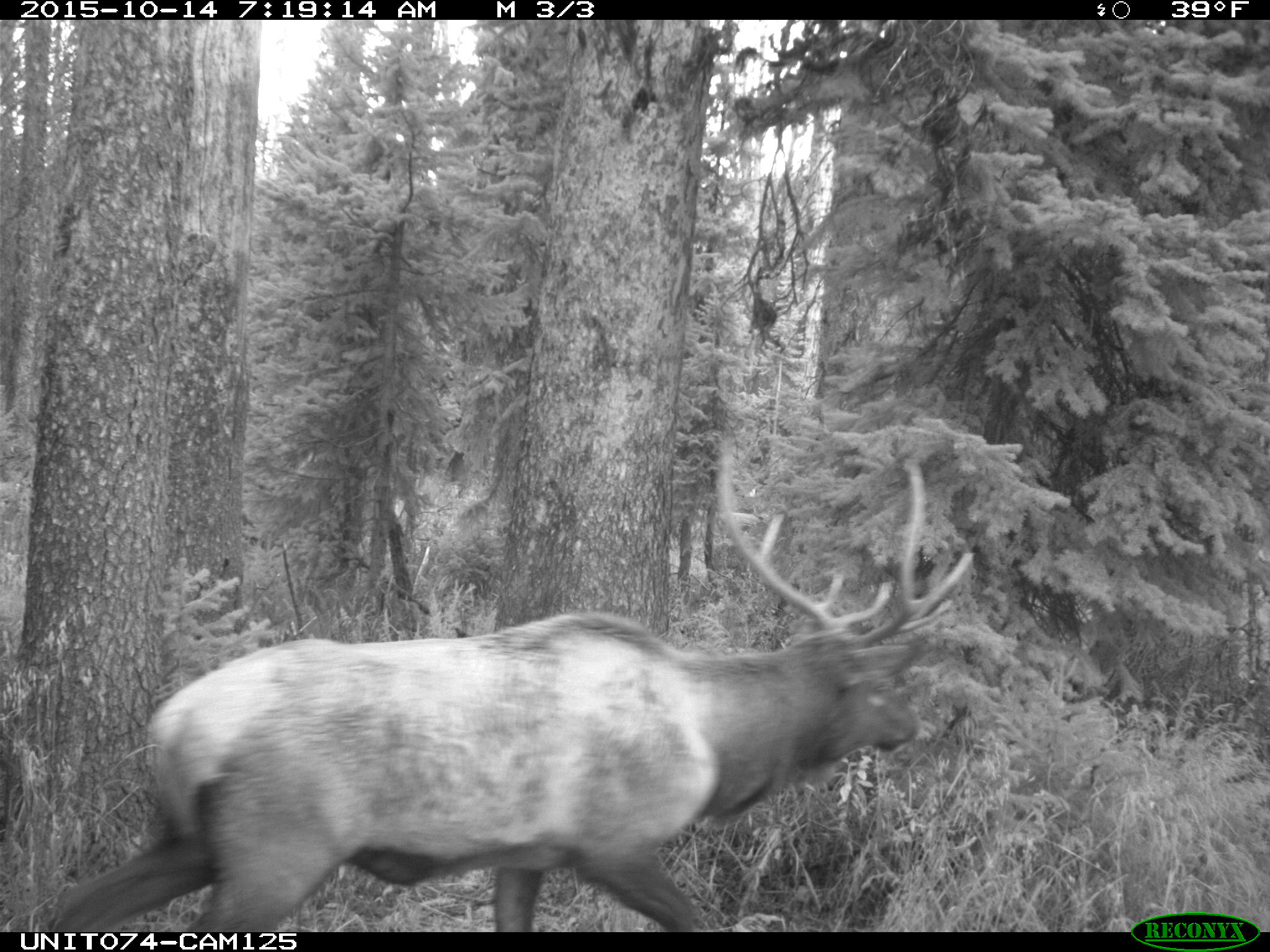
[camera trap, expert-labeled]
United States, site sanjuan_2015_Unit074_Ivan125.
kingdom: Animalia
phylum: Chordata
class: Mammalia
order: Artiodactyla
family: Cervidae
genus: Cervus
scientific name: Cervus elaphus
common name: red deer